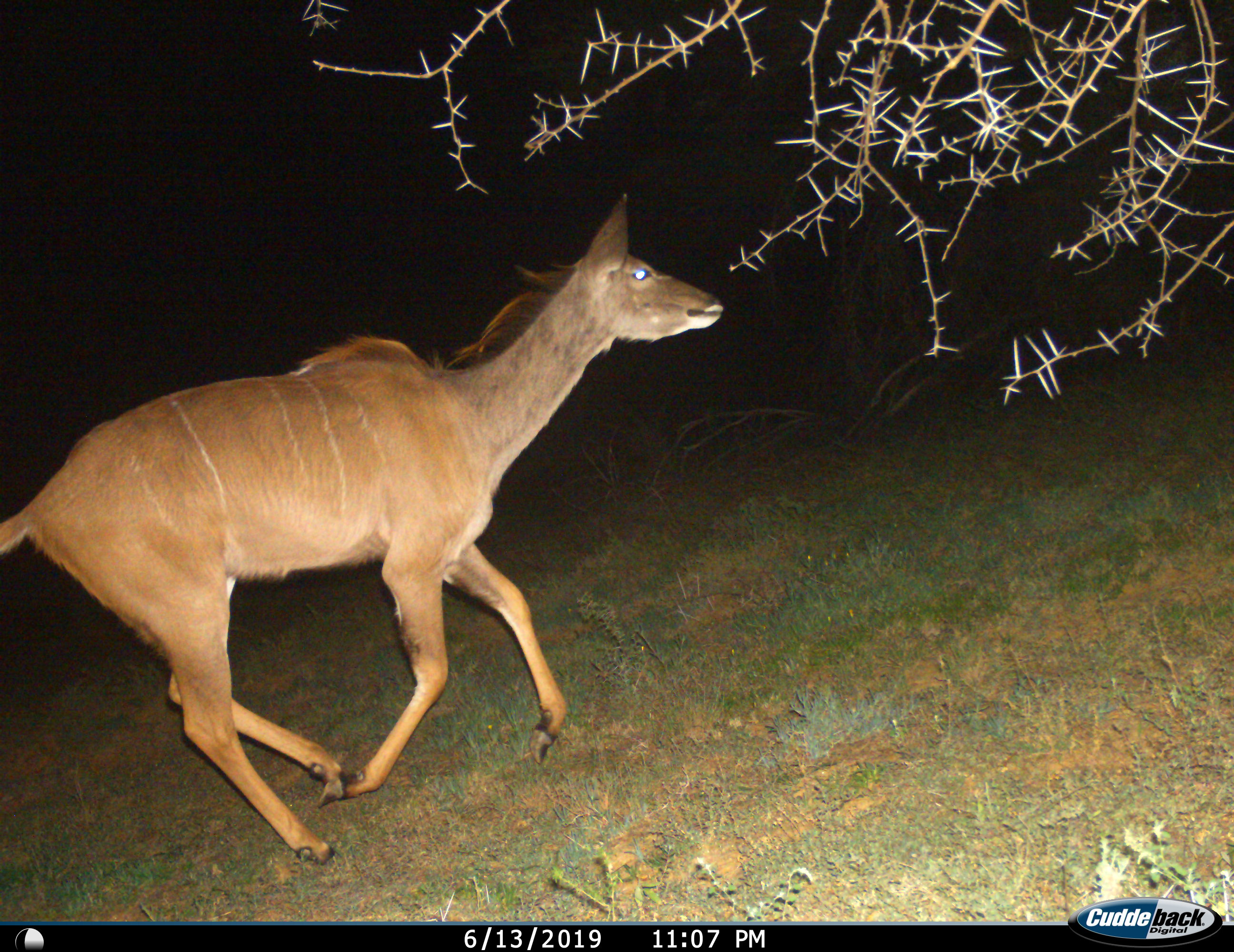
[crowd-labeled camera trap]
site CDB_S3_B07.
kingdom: Animalia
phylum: Chordata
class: Mammalia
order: Artiodactyla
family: Bovidae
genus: Tragelaphus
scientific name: Tragelaphus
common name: kudu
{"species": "kudu (Tragelaphus)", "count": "1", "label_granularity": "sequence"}